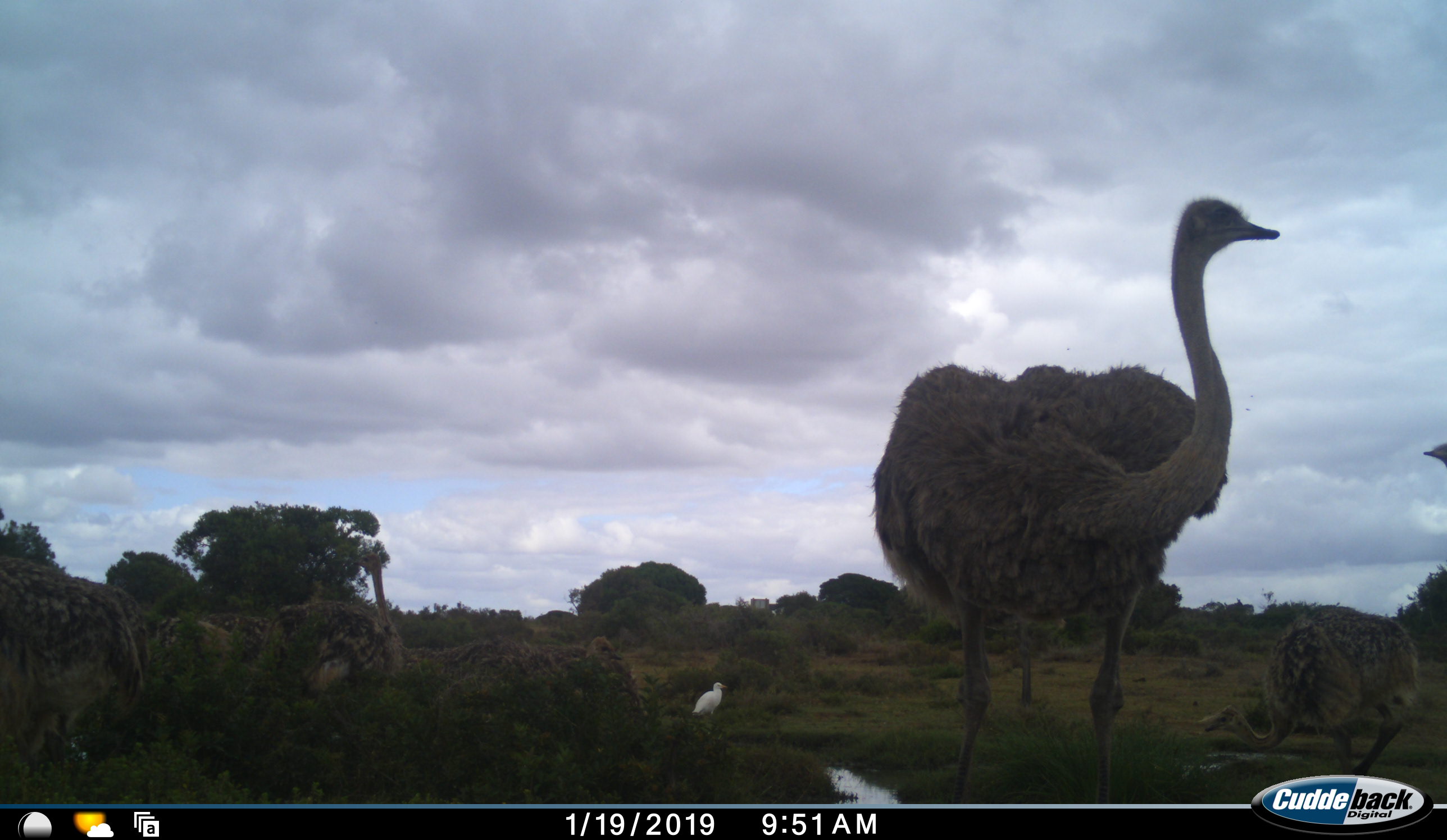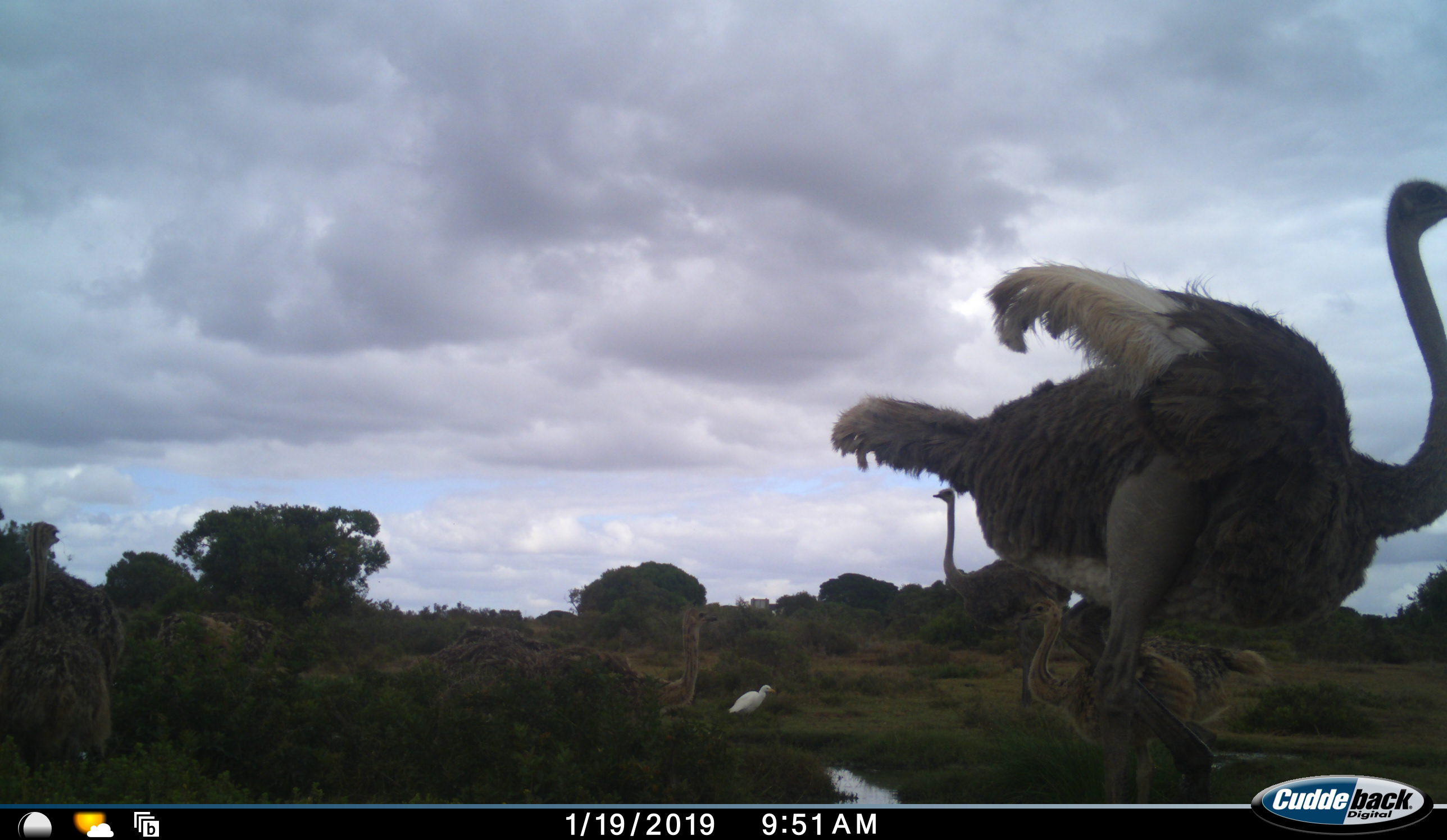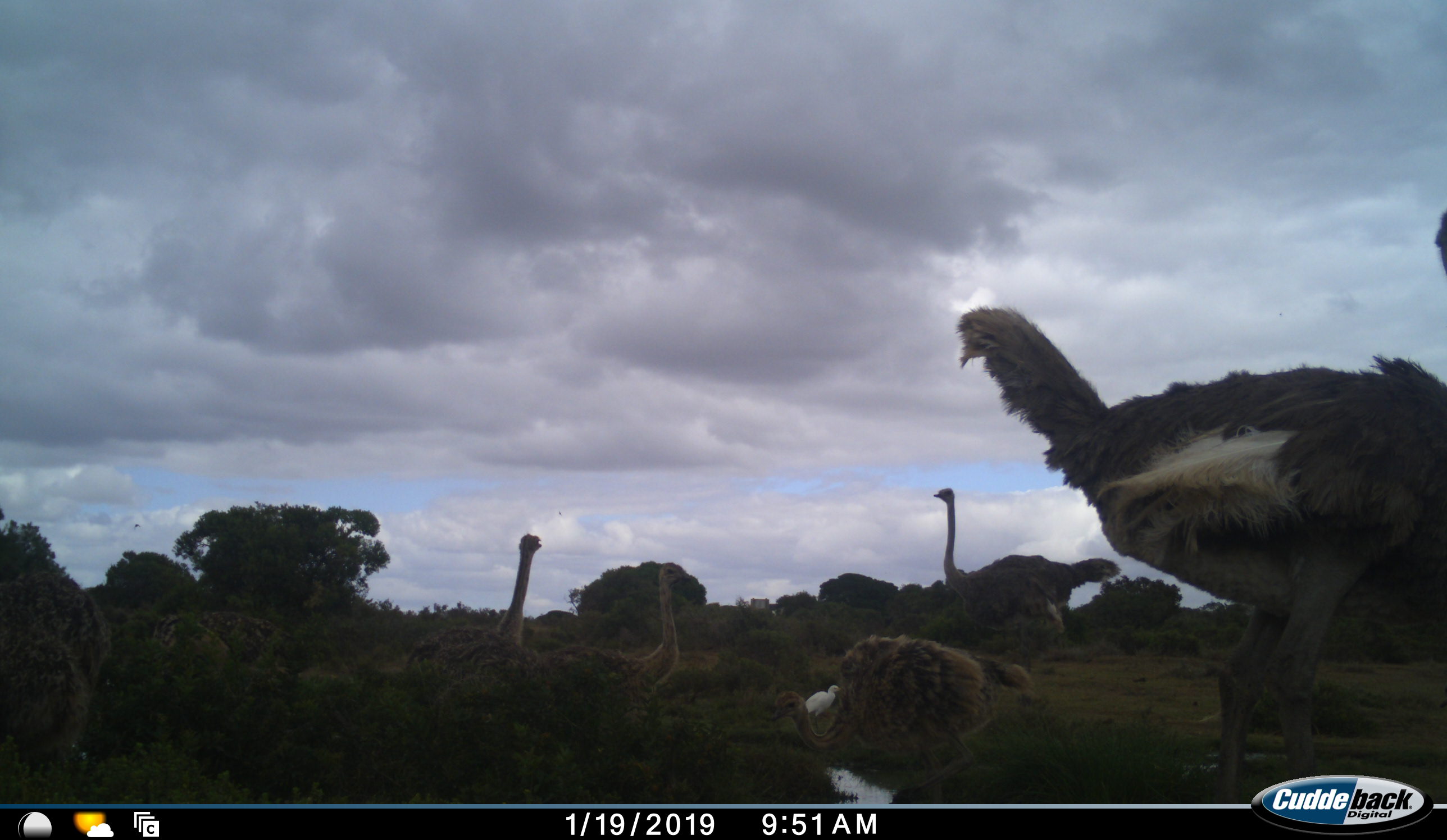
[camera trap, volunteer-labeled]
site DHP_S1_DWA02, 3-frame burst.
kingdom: Animalia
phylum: Chordata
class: Aves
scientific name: Aves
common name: bird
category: birdother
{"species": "birdother (bird) (Aves)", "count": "1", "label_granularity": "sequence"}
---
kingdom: Animalia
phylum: Chordata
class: Aves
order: Struthioniformes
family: Struthionidae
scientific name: Struthionidae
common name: ostrich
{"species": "ostrich (Struthionidae)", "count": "10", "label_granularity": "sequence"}